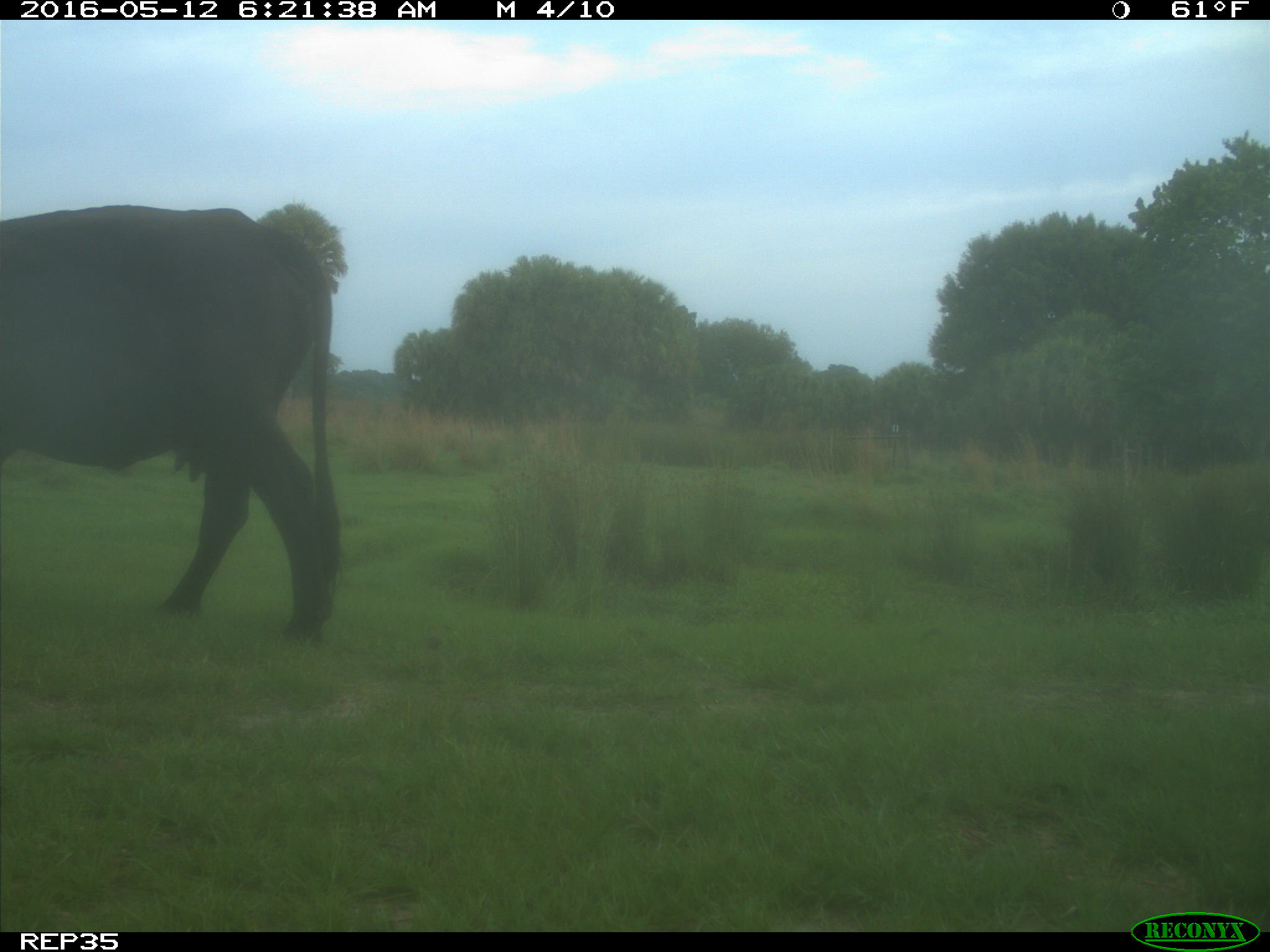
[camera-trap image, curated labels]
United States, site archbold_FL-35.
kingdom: Animalia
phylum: Chordata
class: Mammalia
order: Artiodactyla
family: Bovidae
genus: Bos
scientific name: Bos taurus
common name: domestic cow